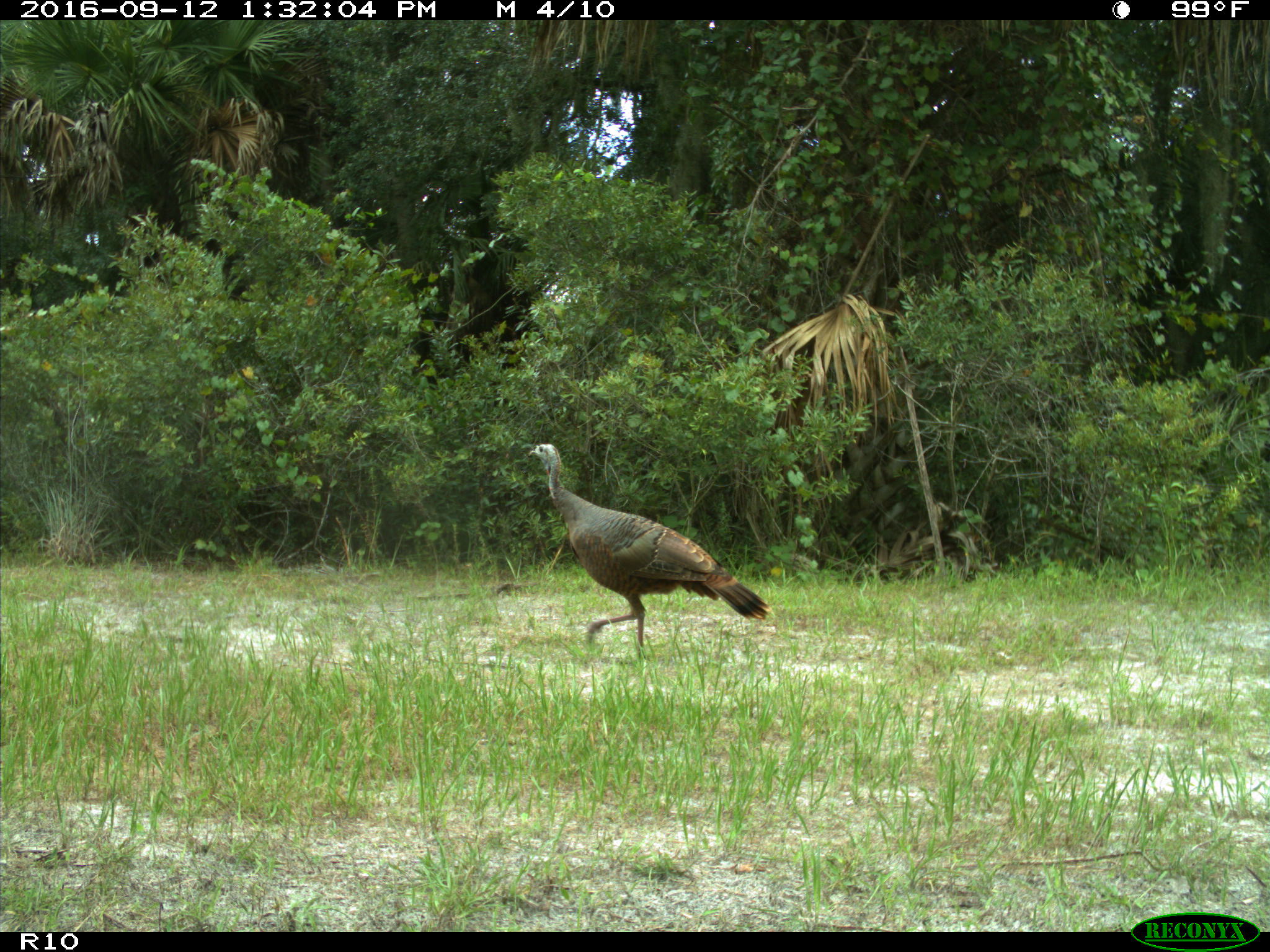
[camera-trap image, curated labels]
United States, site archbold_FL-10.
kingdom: Animalia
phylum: Chordata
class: Aves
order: Galliformes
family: Phasianidae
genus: Meleagris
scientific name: Meleagris gallopavo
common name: wild turkey